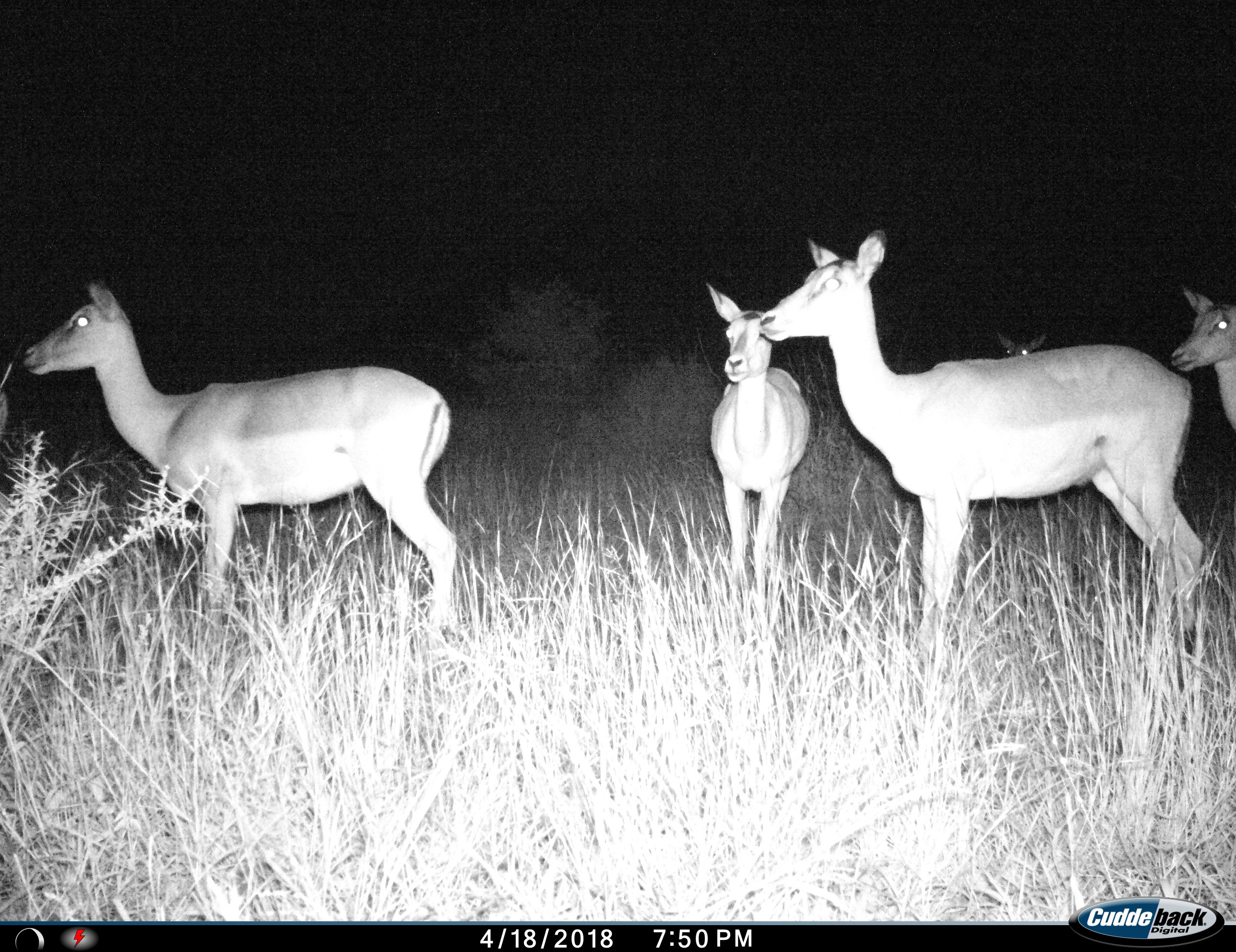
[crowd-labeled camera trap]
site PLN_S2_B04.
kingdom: Animalia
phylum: Chordata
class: Mammalia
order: Artiodactyla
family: Bovidae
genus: Aepyceros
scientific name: Aepyceros melampus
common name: impala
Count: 5.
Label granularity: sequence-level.